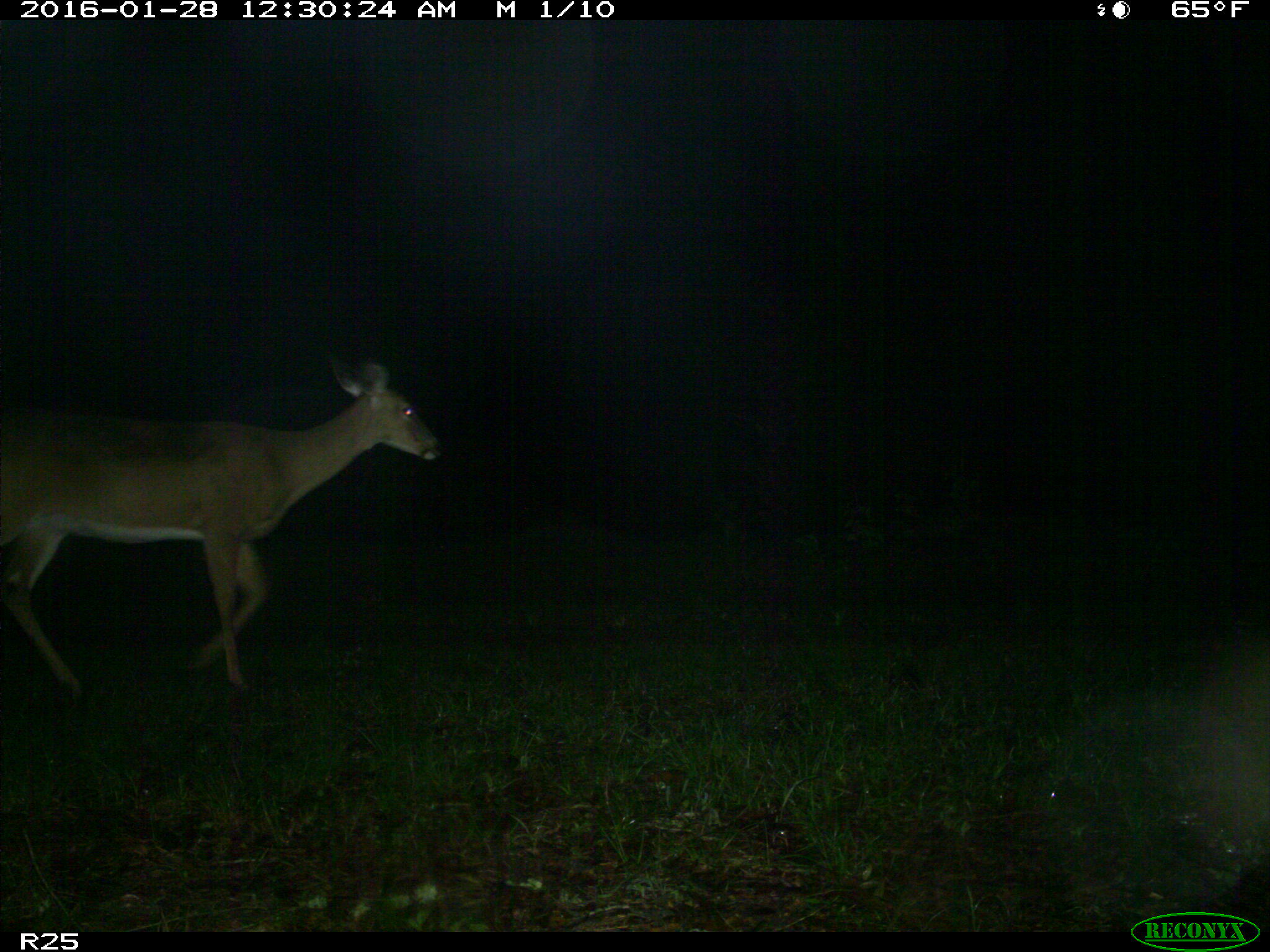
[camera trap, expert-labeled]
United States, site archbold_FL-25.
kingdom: Animalia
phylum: Chordata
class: Mammalia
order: Artiodactyla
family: Cervidae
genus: Odocoileus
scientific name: Odocoileus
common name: deer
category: unidentified deer